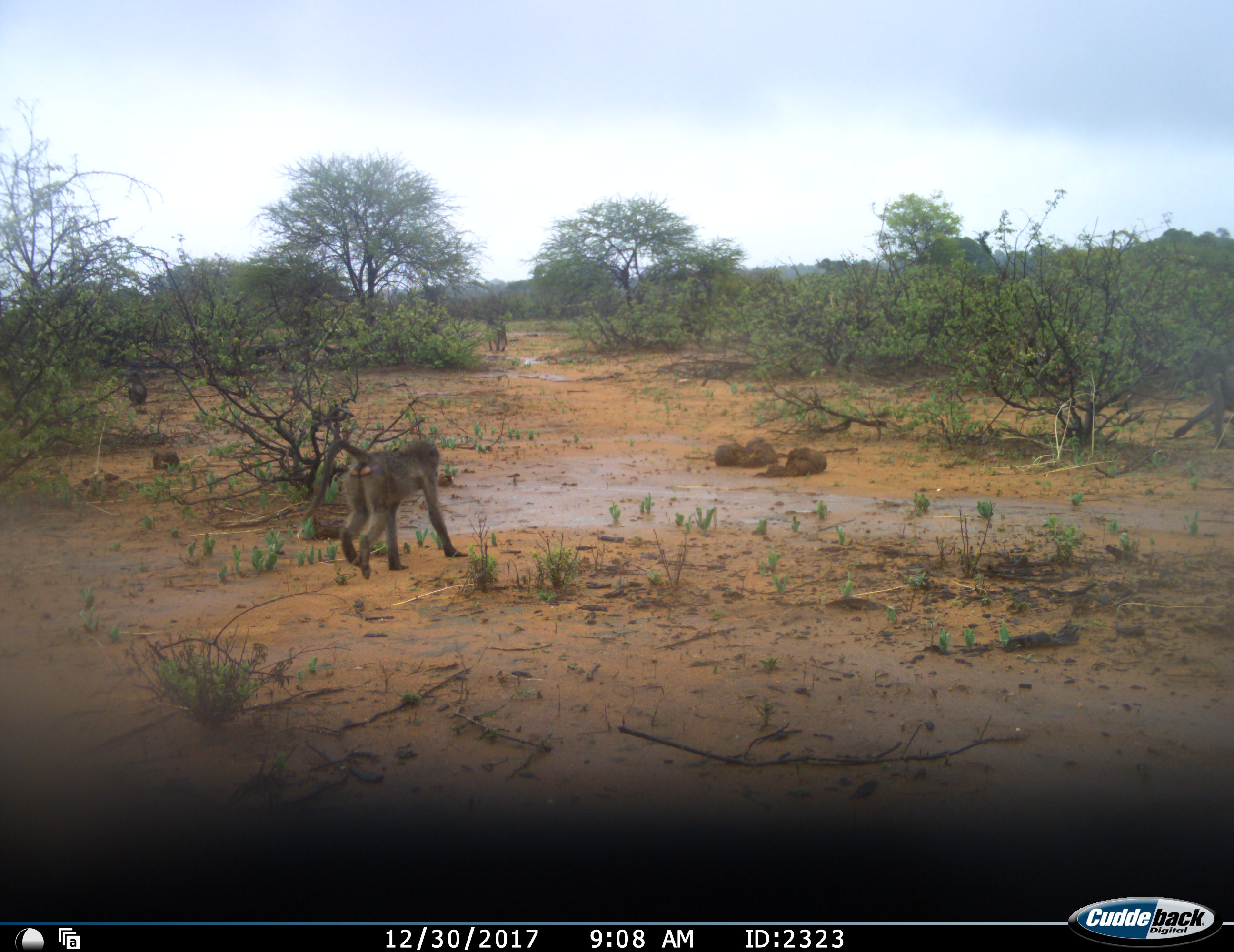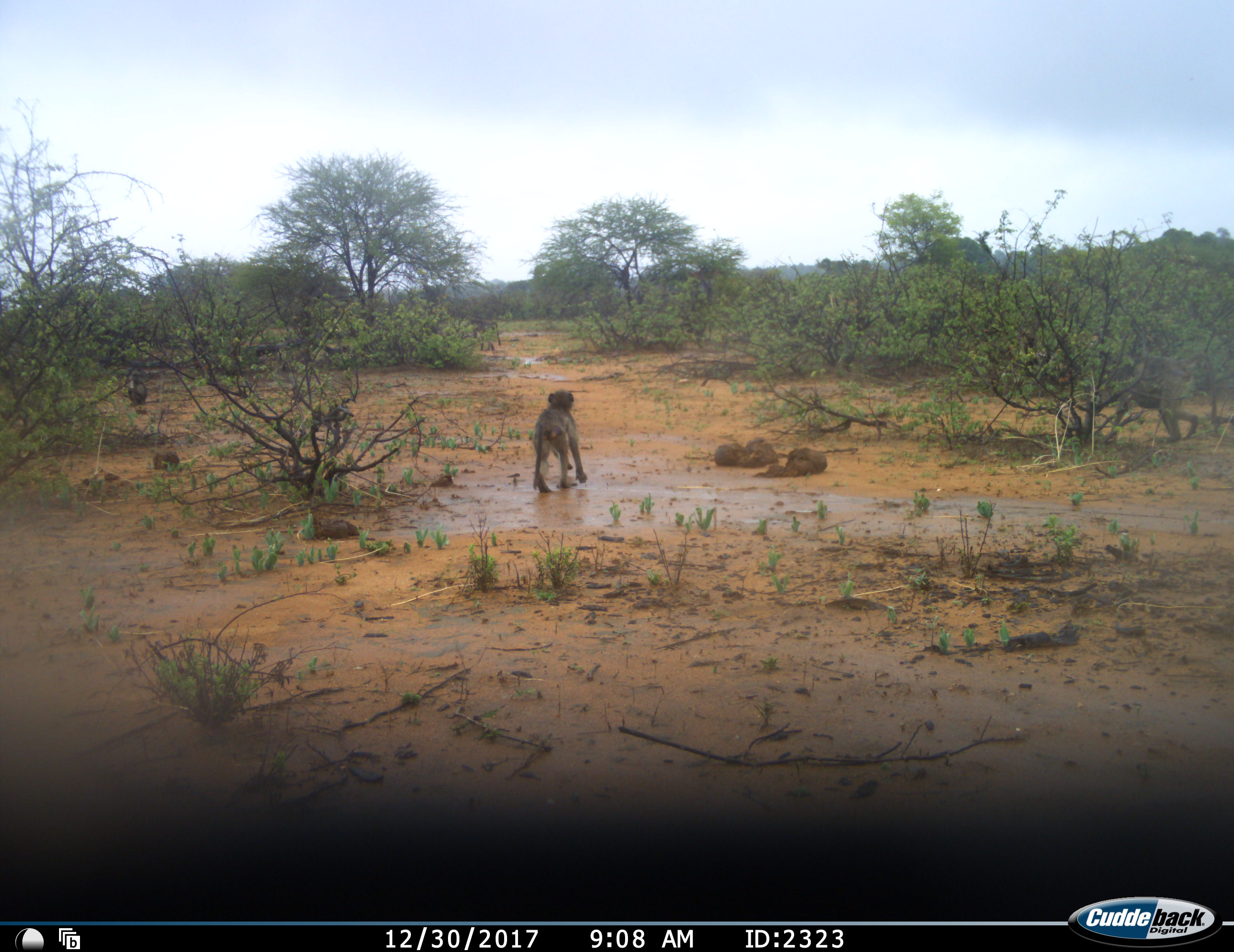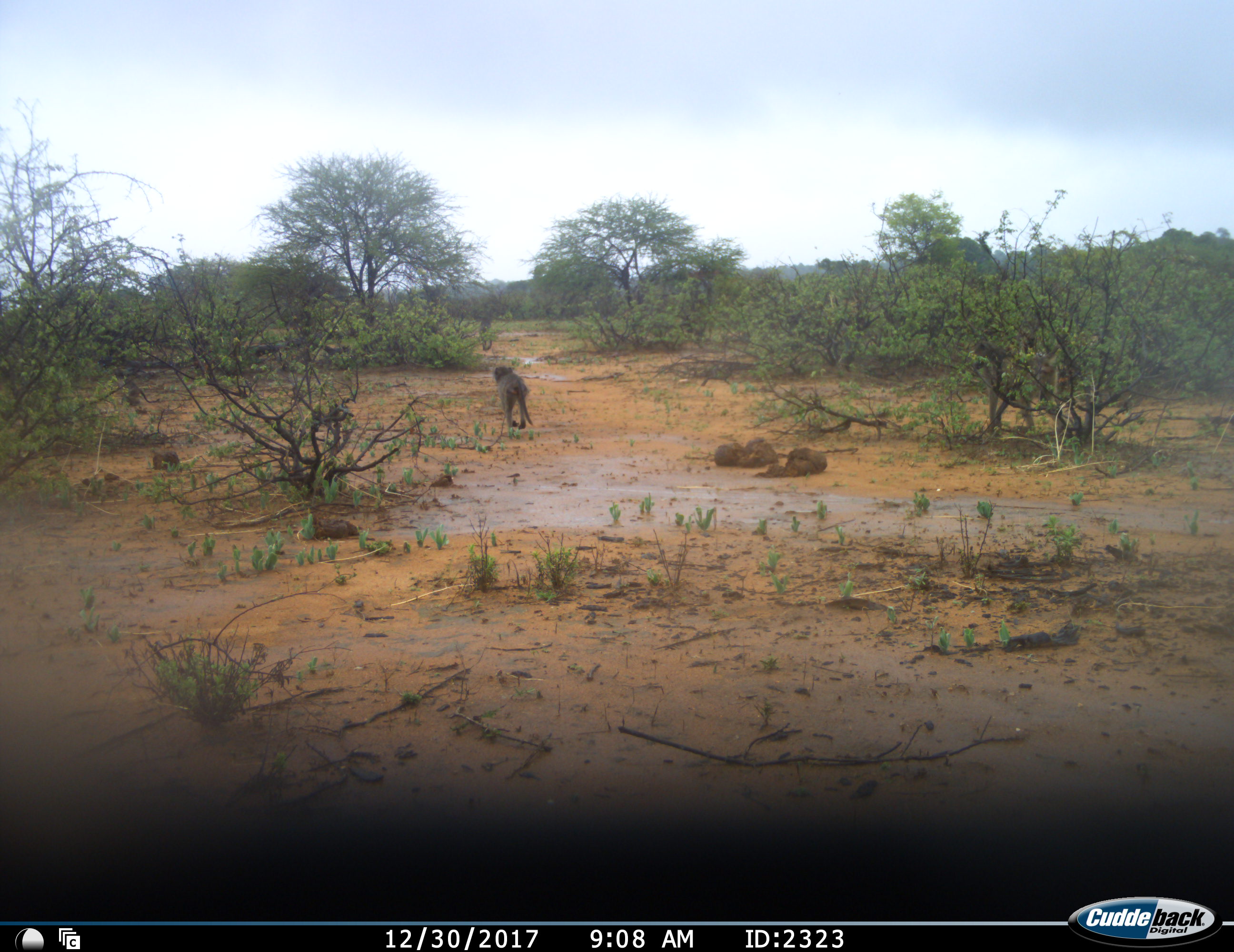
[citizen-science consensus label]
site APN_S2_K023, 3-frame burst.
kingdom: Animalia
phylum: Chordata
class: Mammalia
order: Primates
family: Cercopithecidae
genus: Papio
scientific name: Papio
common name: baboon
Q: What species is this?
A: Baboon (Papio).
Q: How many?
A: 4.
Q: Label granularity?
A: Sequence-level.